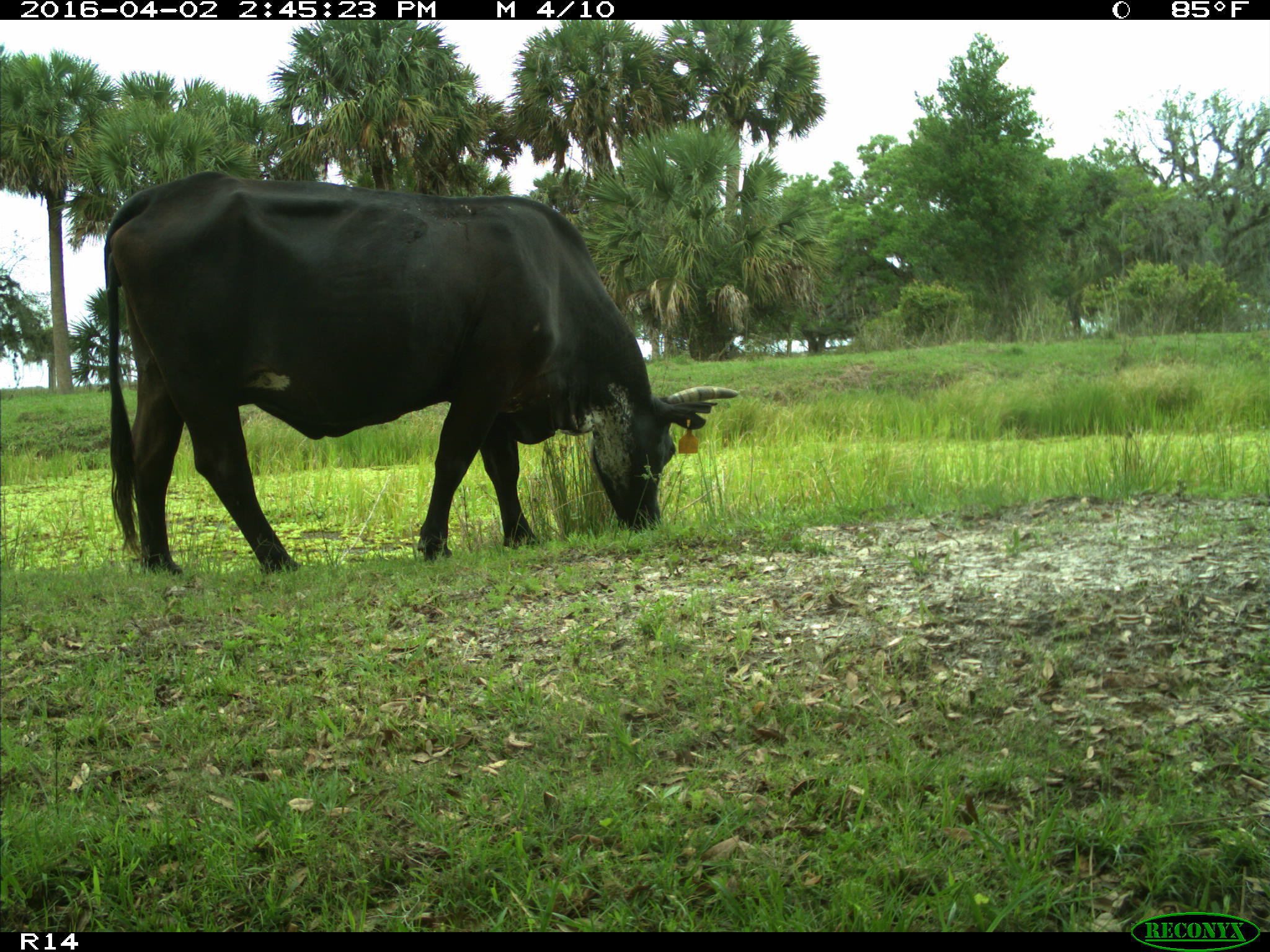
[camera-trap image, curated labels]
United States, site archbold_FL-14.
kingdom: Animalia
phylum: Chordata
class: Mammalia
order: Artiodactyla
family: Bovidae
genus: Bos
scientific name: Bos taurus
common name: domestic cow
Bos taurus (domestic cow).